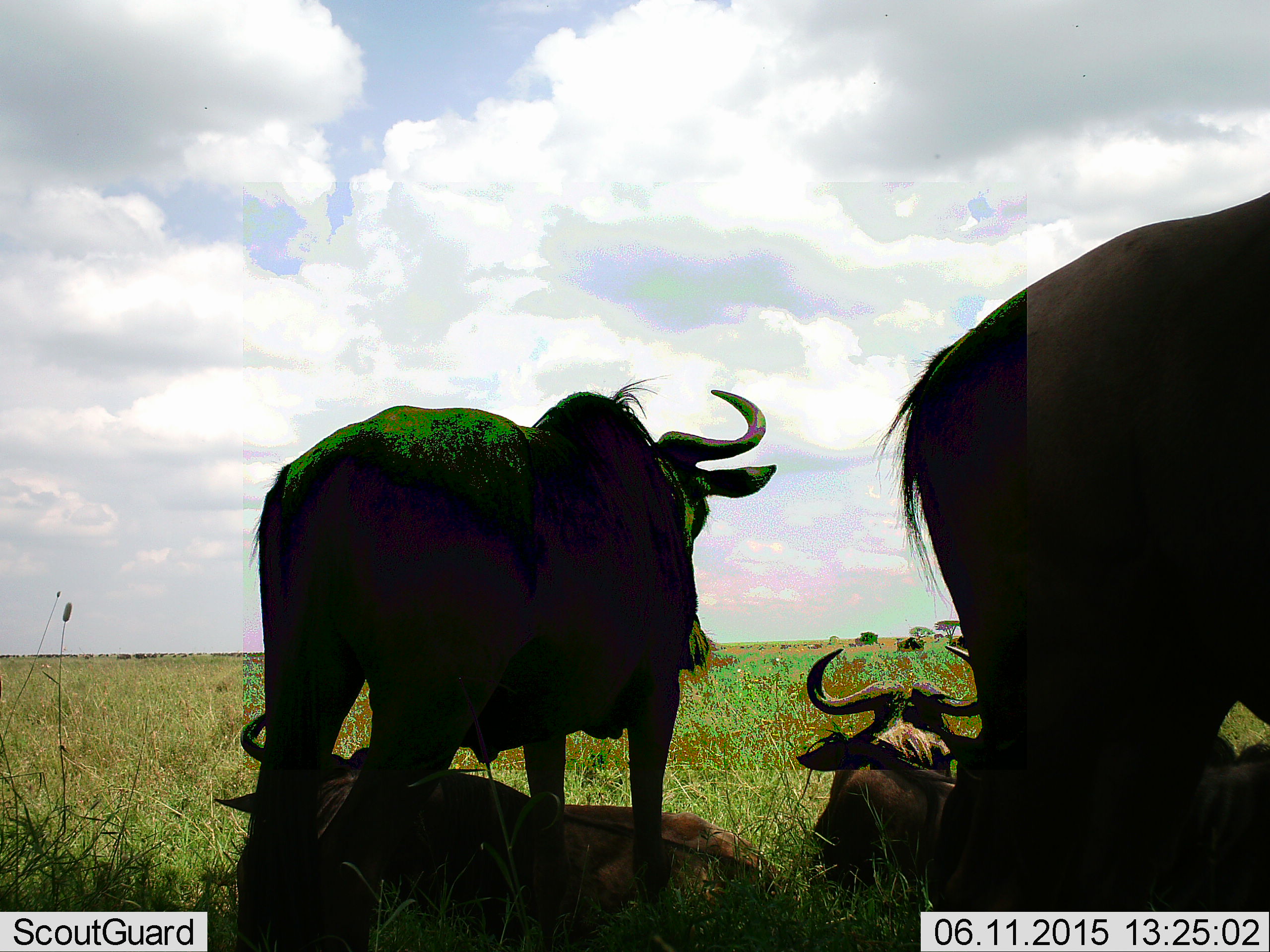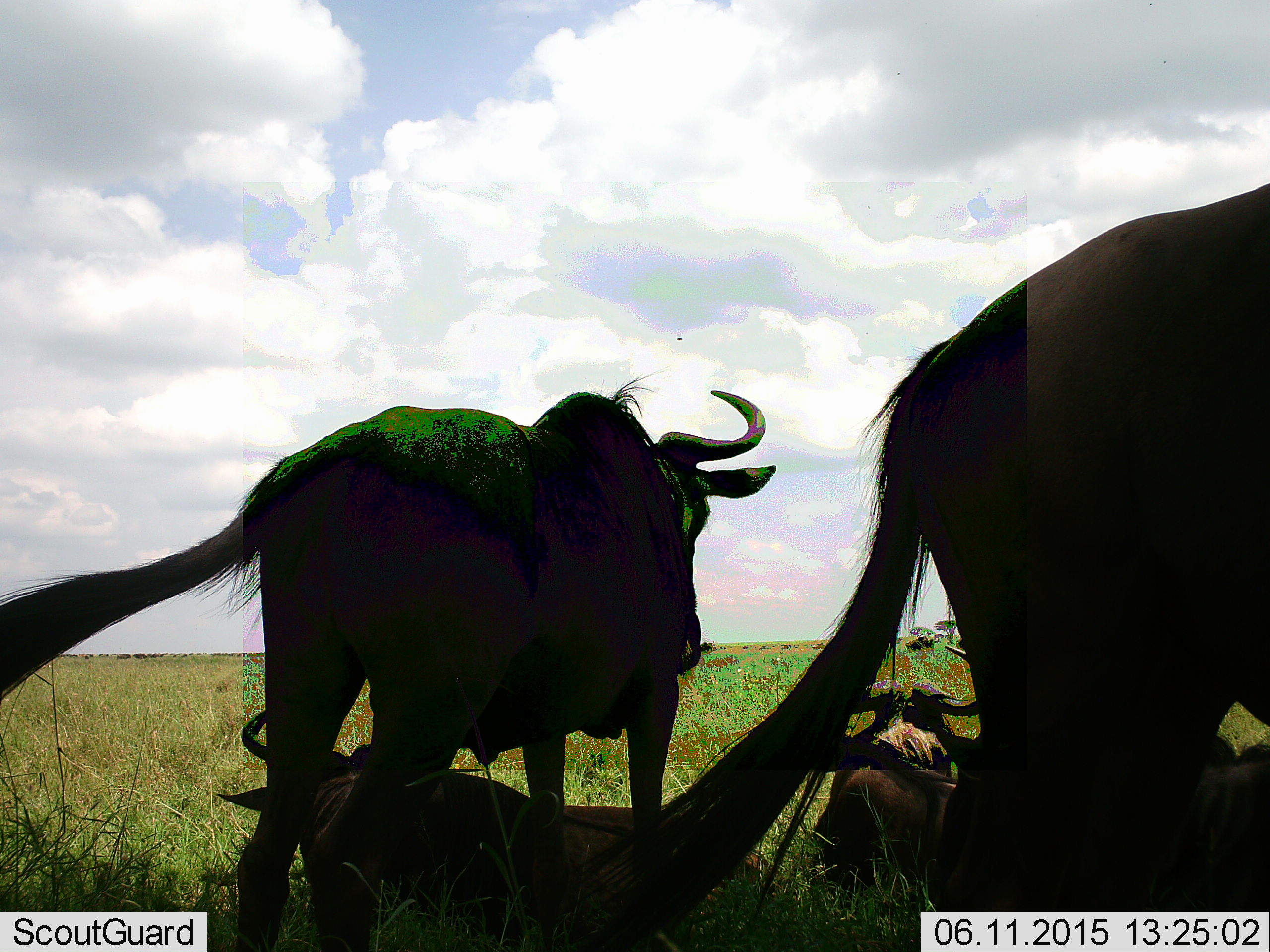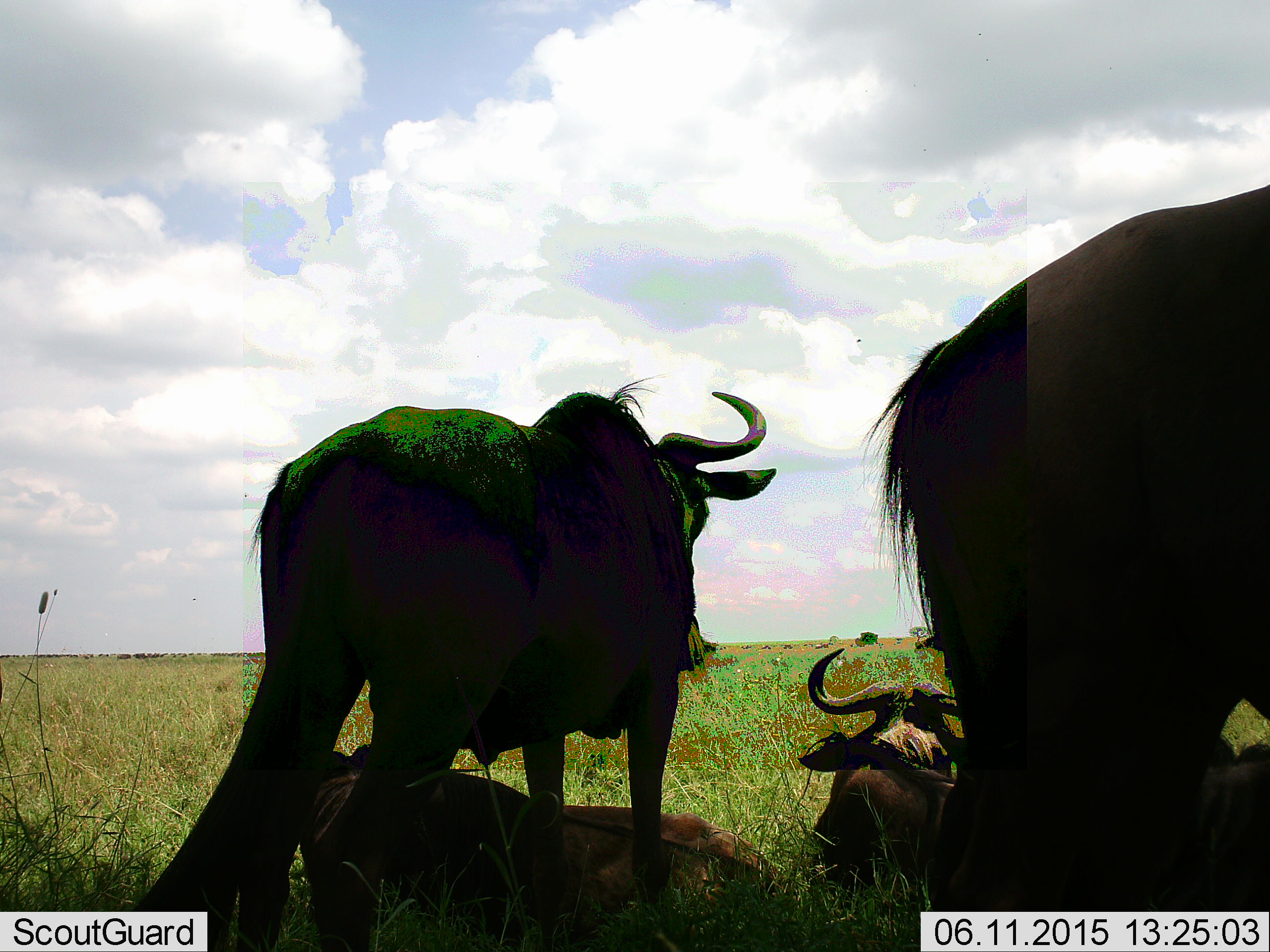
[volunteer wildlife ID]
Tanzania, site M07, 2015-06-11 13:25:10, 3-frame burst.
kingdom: Animalia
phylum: Chordata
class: Mammalia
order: Artiodactyla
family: Bovidae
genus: Connochaetes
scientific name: Connochaetes taurinus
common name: blue wildebeest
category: wildebeest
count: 4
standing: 90%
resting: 100%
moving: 0%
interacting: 0%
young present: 0%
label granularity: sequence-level